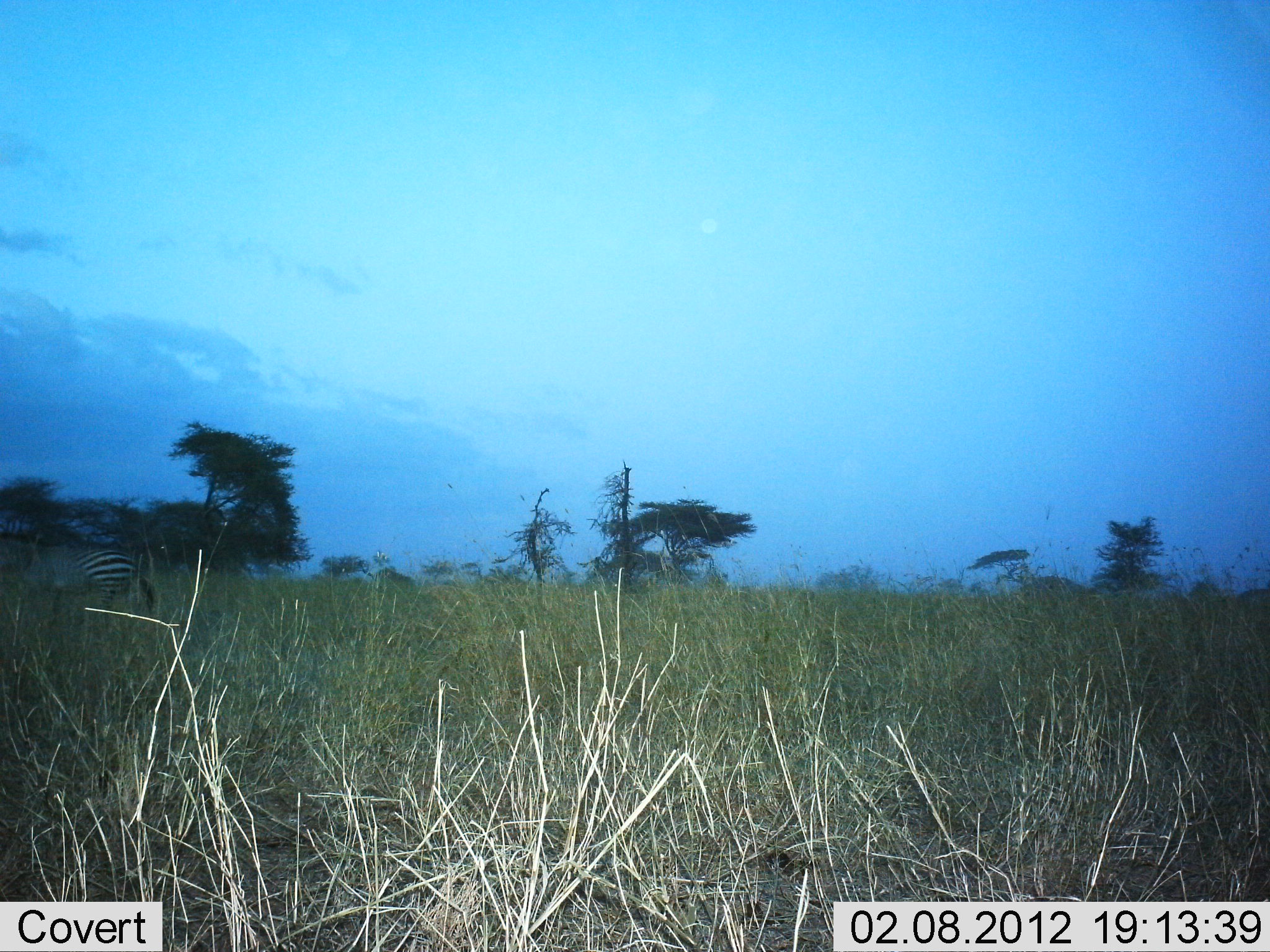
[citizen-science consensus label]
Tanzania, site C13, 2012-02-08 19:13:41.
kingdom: Animalia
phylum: Chordata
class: Mammalia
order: Perissodactyla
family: Equidae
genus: Equus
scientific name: Equus quagga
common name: plains zebra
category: zebra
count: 1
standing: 29%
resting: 0%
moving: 50%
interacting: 0%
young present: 0%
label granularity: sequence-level